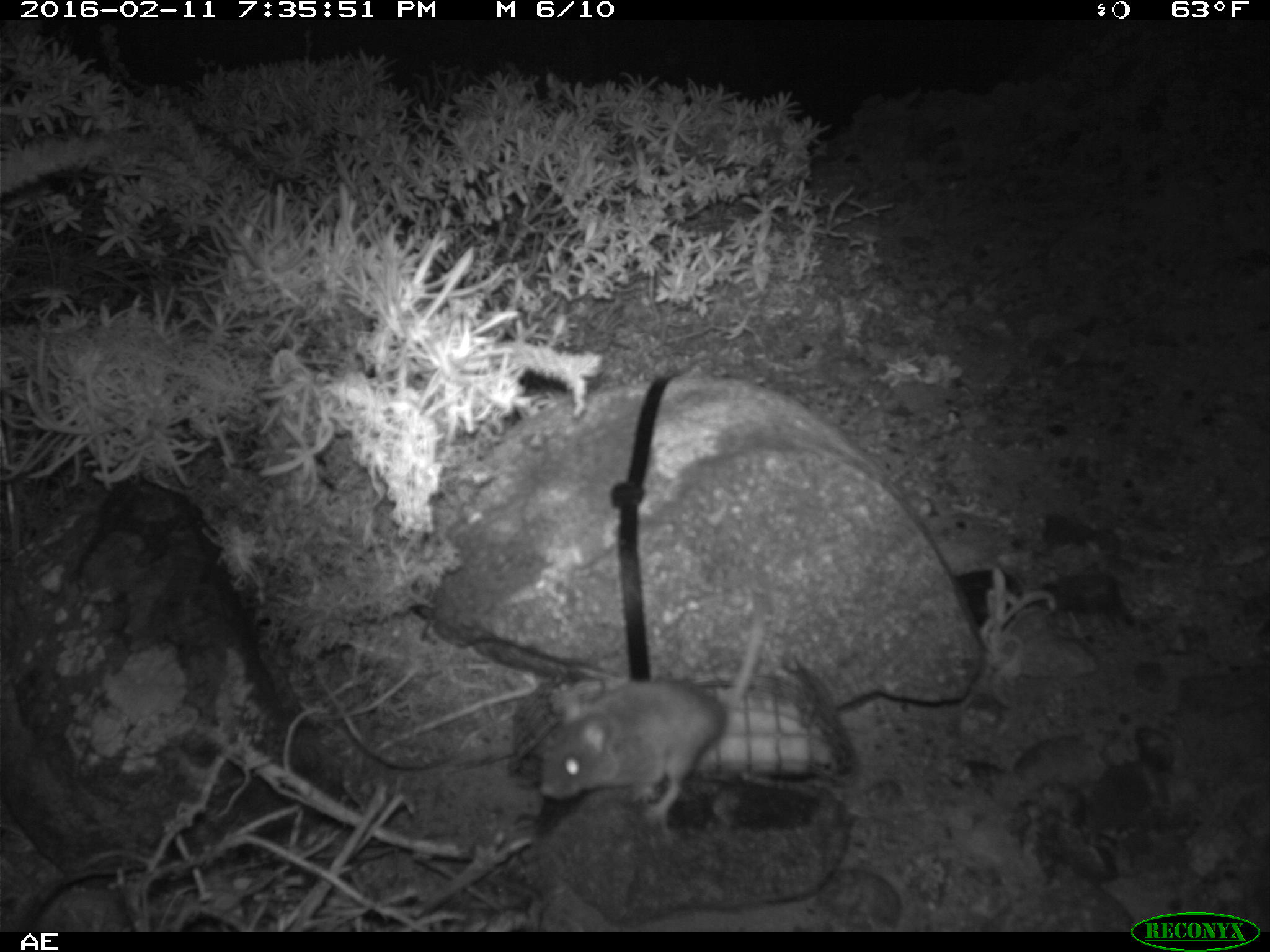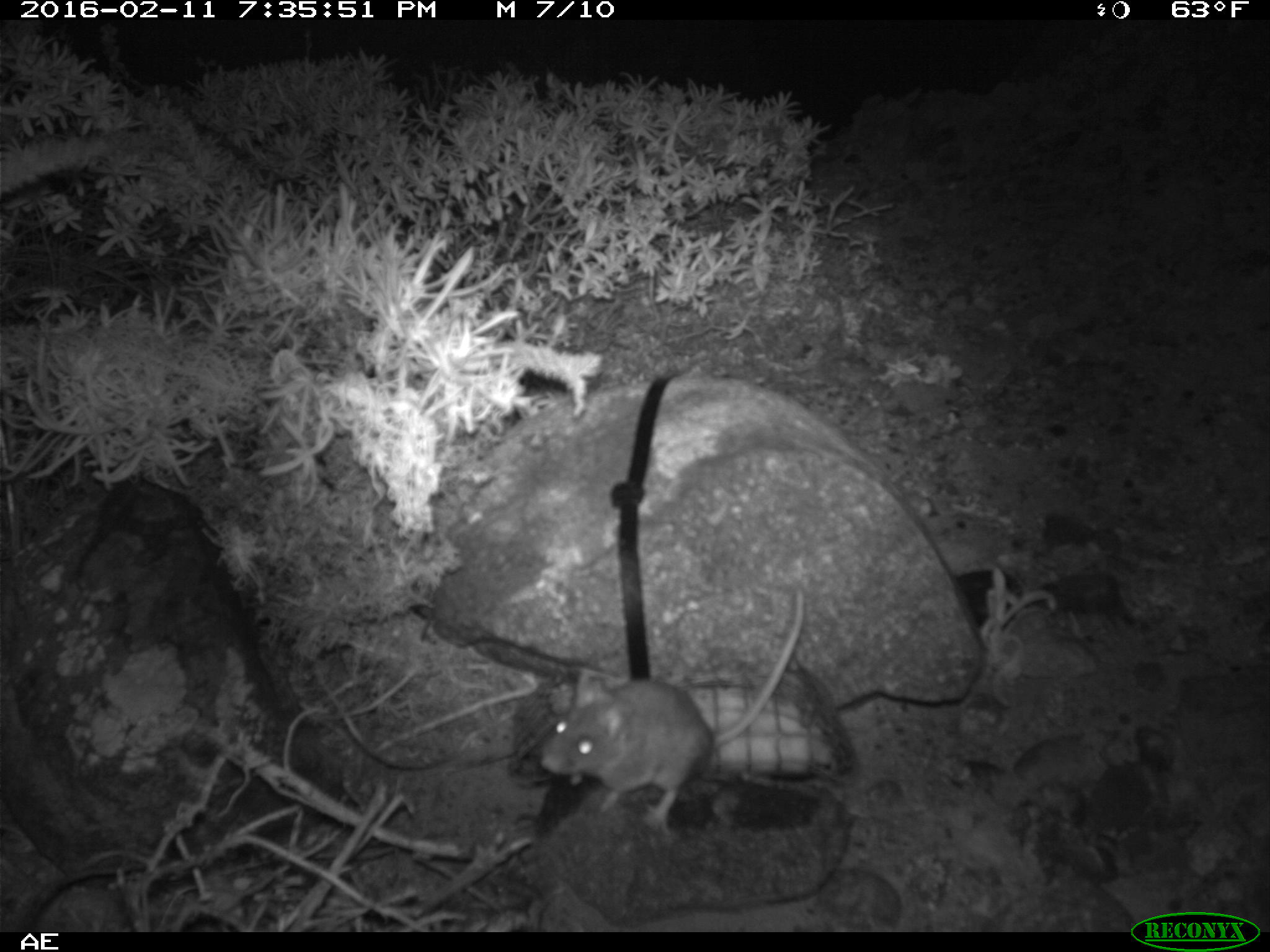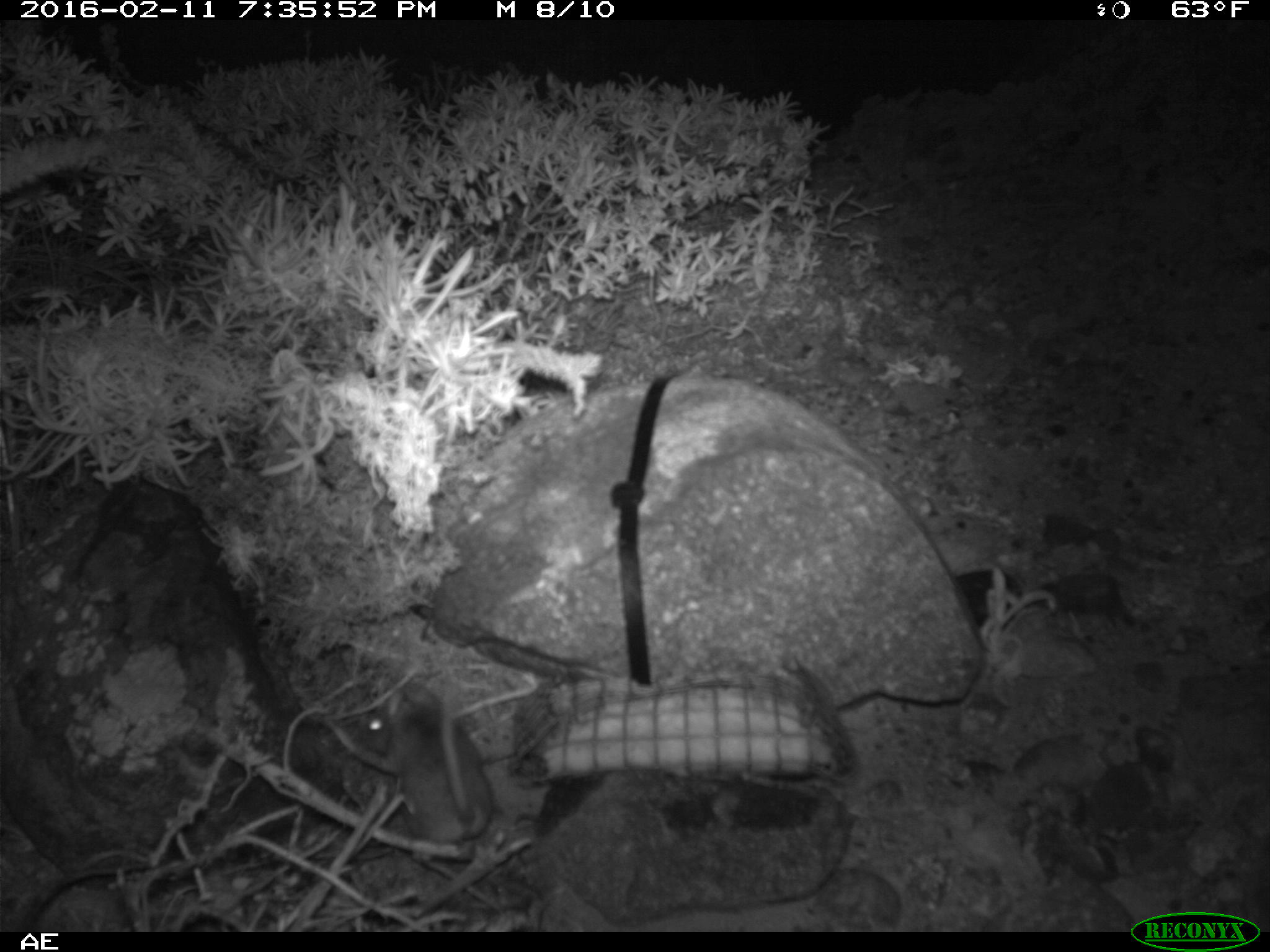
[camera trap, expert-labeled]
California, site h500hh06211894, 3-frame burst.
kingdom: Animalia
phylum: Chordata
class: Mammalia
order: Rodentia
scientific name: Rodentia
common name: rodent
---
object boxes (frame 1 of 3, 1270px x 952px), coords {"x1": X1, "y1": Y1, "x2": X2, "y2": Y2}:
rodent: {"x1": 537, "y1": 594, "x2": 766, "y2": 822}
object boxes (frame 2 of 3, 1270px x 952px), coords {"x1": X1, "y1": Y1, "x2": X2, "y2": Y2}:
rodent: {"x1": 540, "y1": 586, "x2": 804, "y2": 833}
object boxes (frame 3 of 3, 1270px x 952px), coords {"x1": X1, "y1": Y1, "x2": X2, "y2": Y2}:
rodent: {"x1": 366, "y1": 683, "x2": 495, "y2": 847}